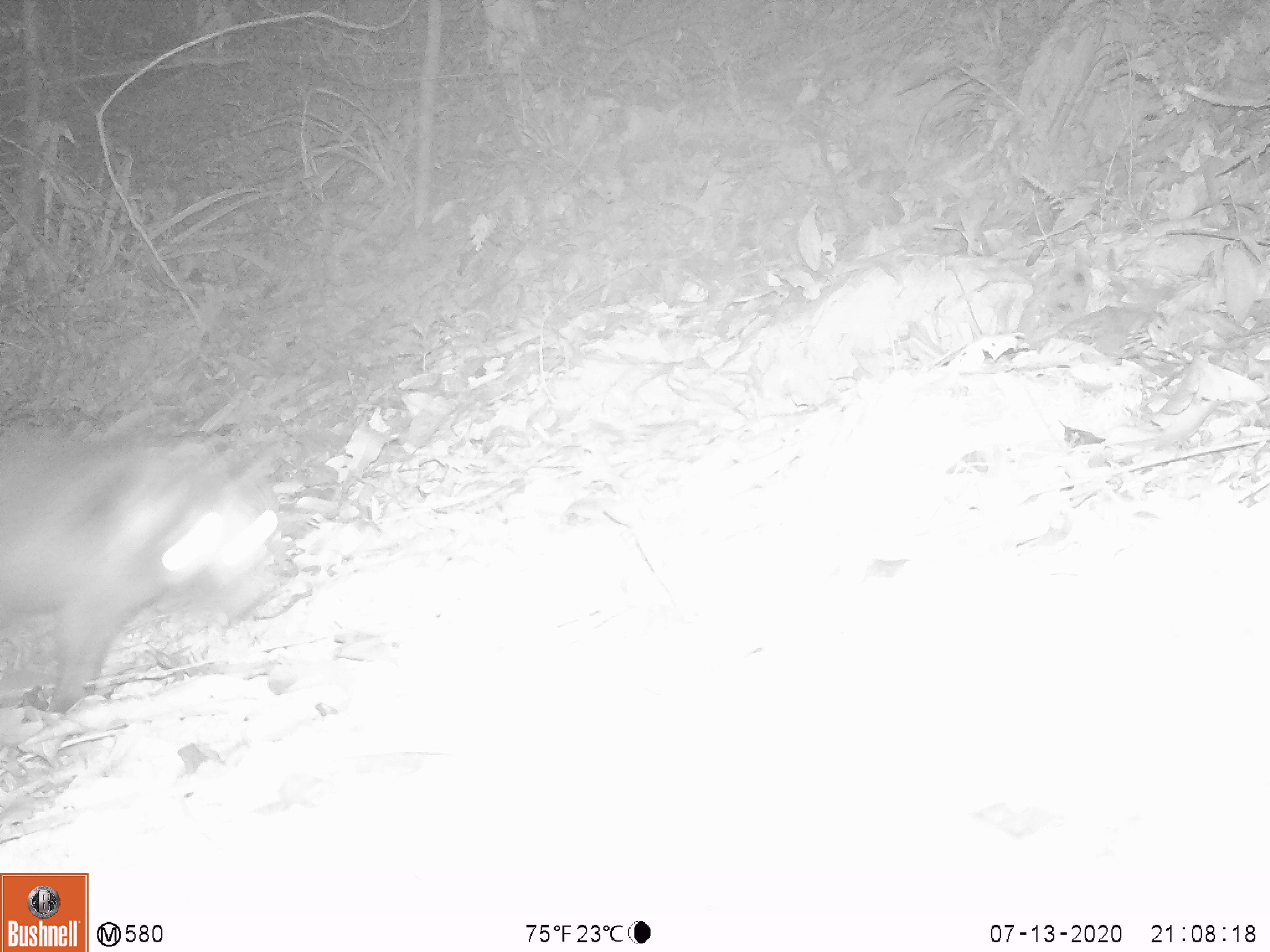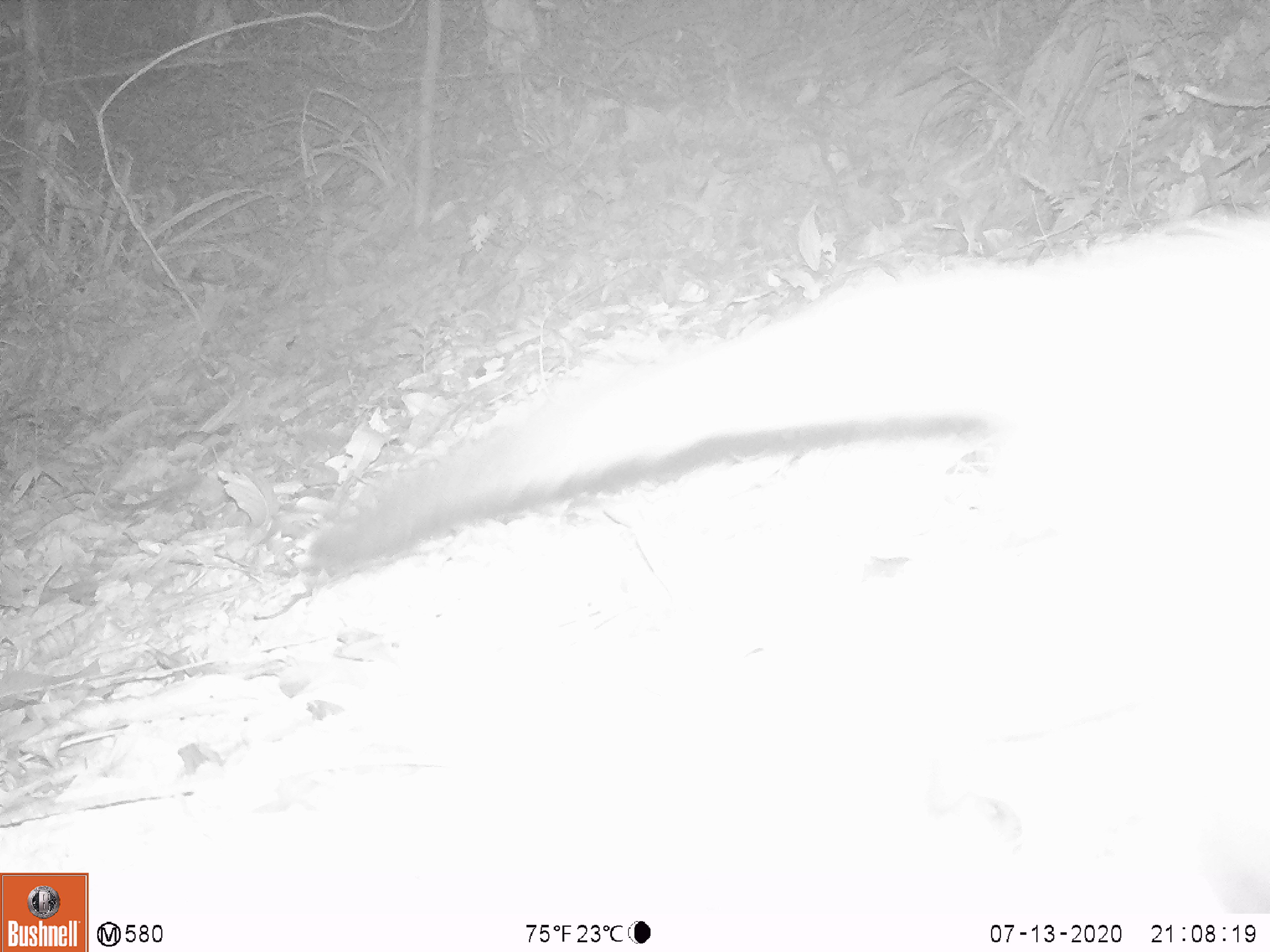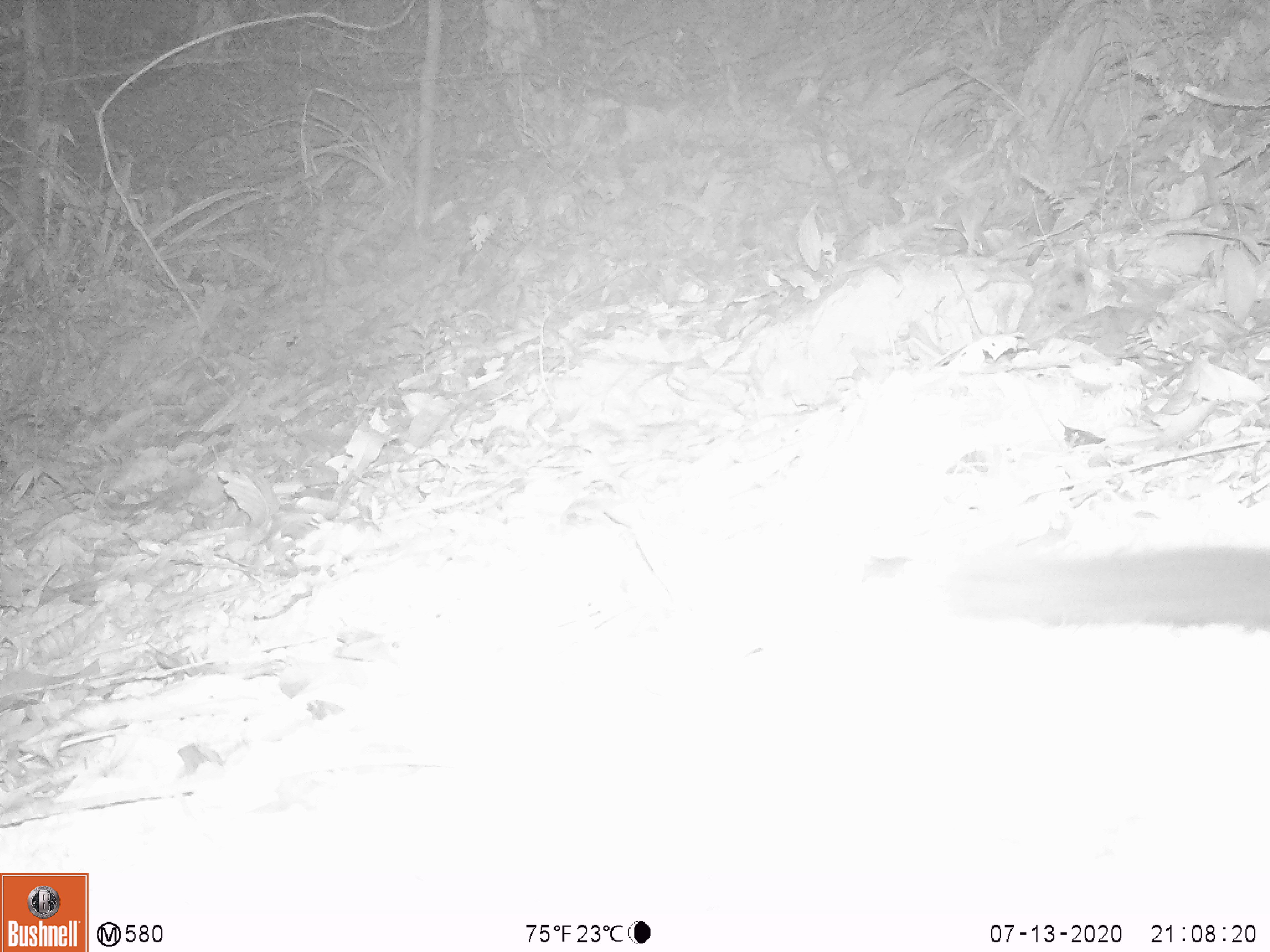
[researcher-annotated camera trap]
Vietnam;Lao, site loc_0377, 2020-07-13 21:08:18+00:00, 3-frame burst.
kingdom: Animalia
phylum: Chordata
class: Mammalia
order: Carnivora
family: Viverridae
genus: Paguma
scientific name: Paguma larvata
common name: masked palm civet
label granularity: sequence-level